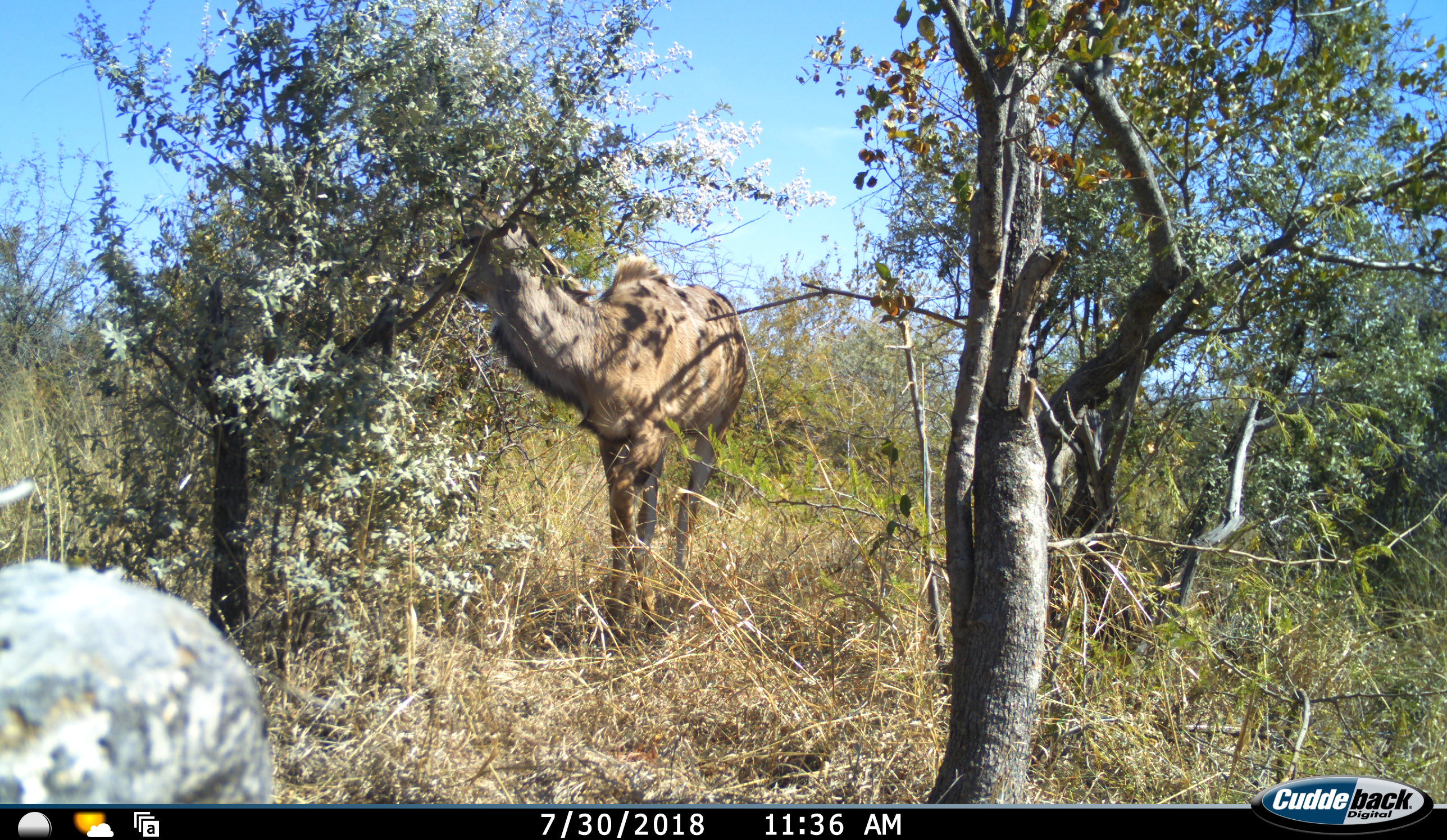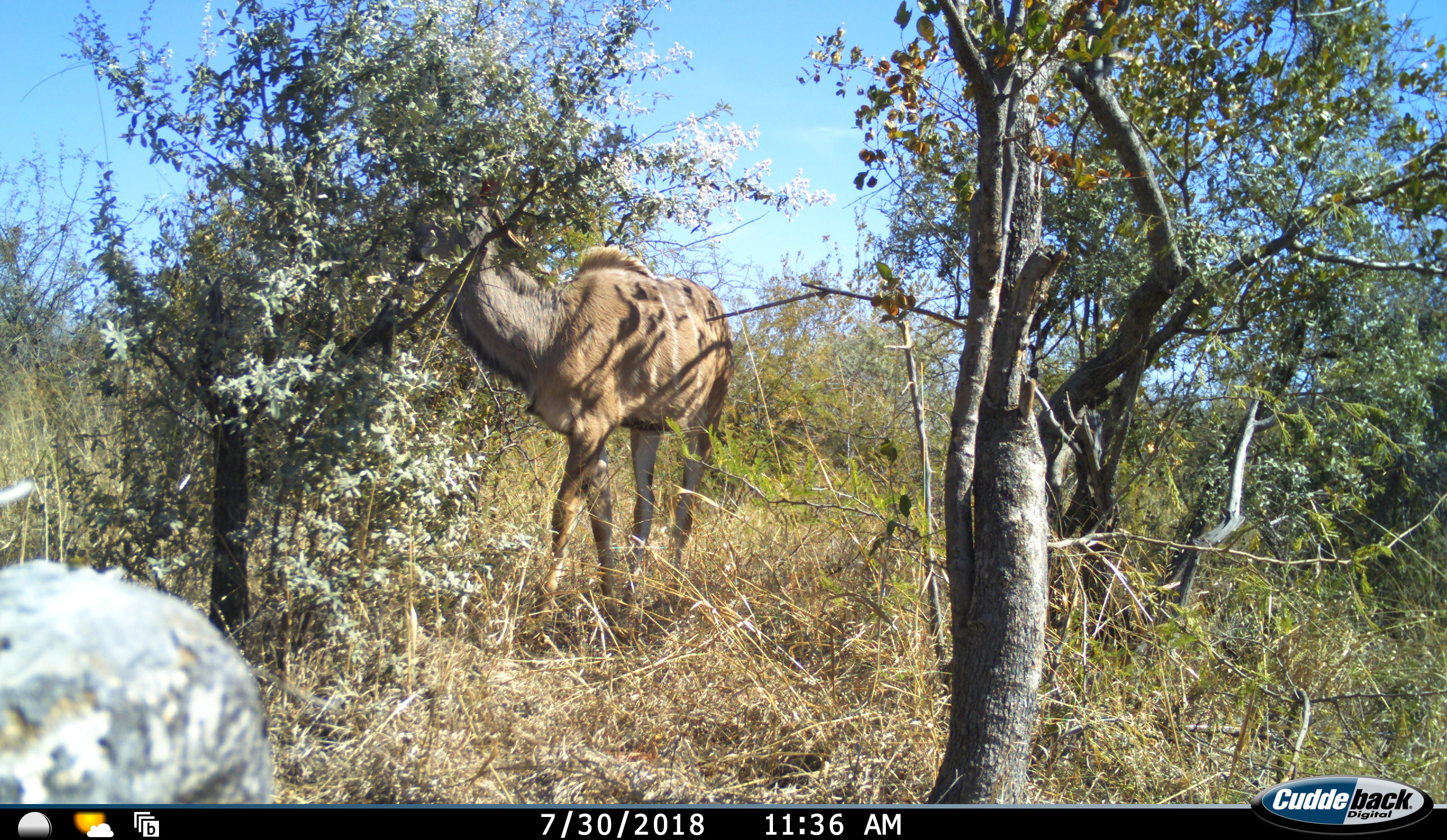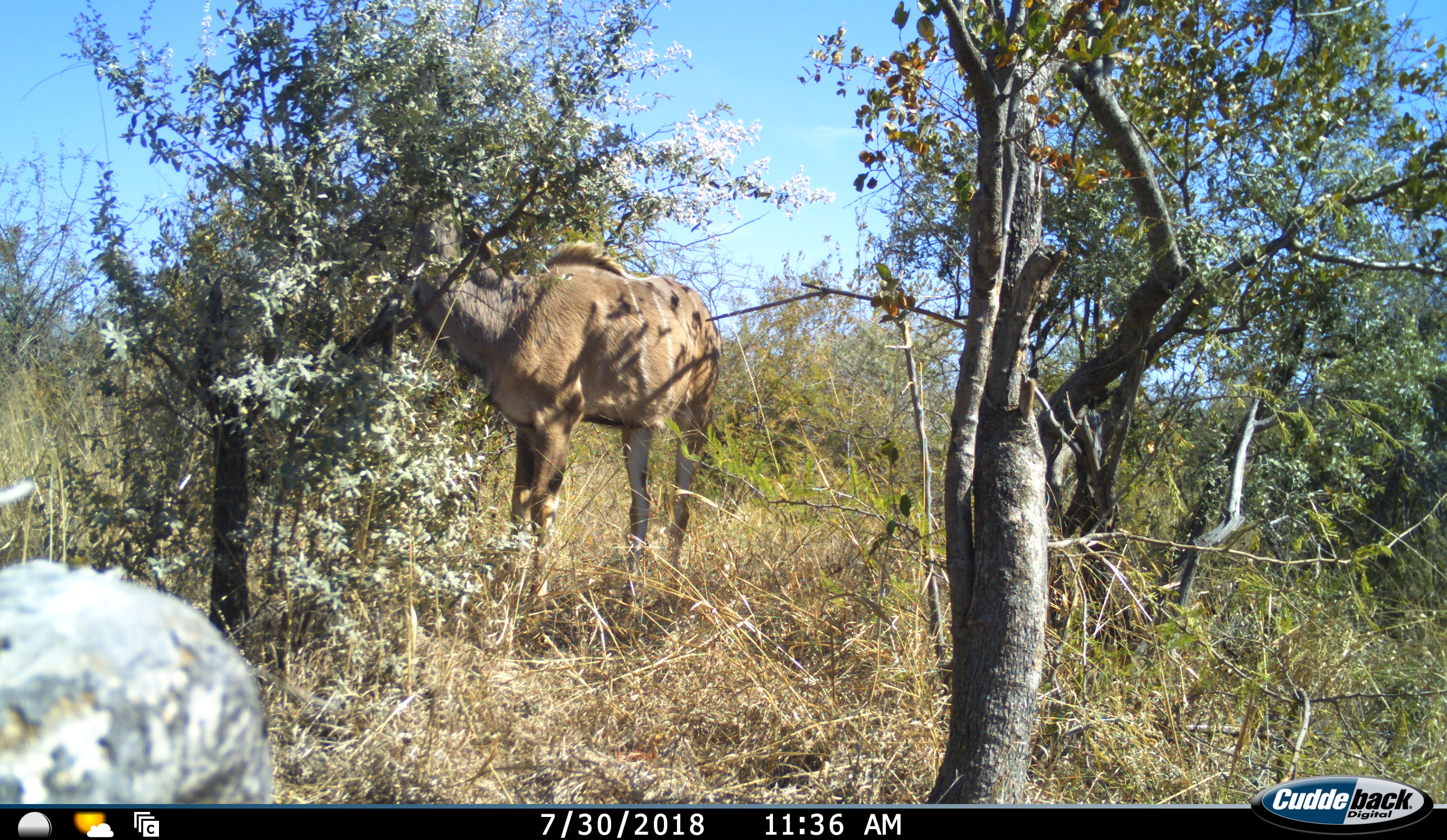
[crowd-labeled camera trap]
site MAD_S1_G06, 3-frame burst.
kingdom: Animalia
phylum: Chordata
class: Mammalia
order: Artiodactyla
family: Bovidae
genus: Tragelaphus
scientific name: Tragelaphus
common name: kudu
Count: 1.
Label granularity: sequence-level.